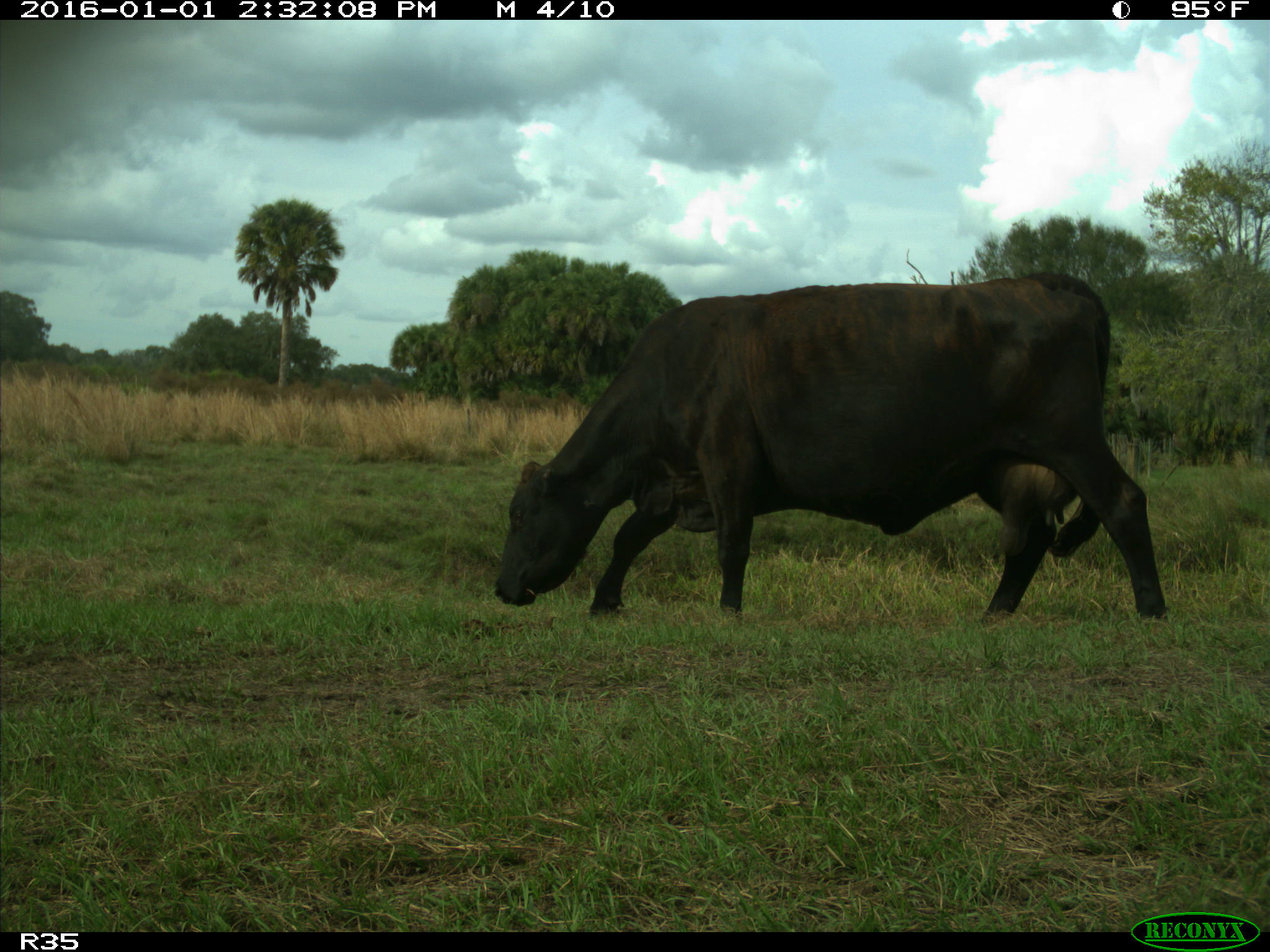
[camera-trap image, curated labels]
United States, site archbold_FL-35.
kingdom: Animalia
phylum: Chordata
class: Mammalia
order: Artiodactyla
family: Bovidae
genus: Bos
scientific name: Bos taurus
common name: domestic cow